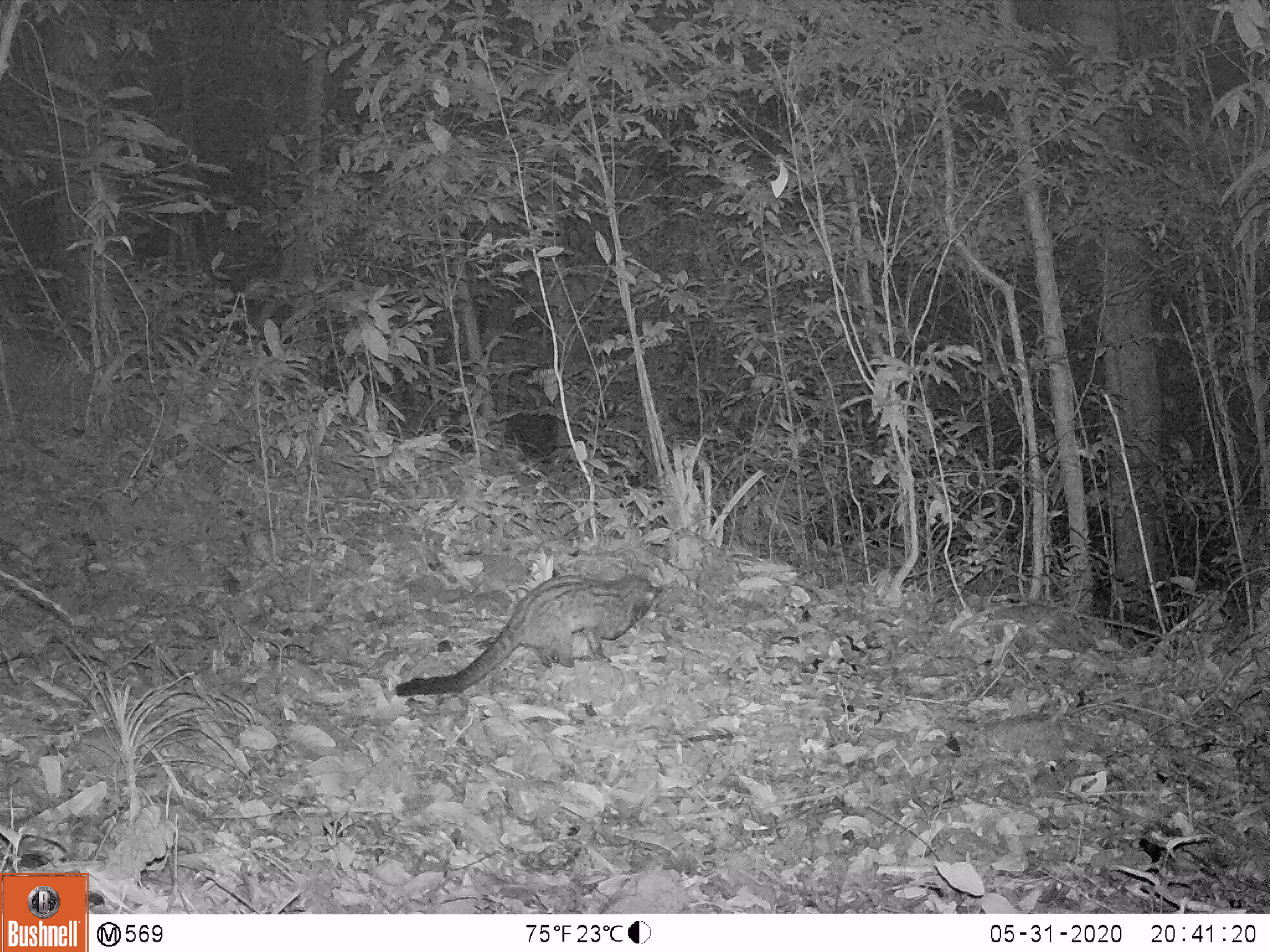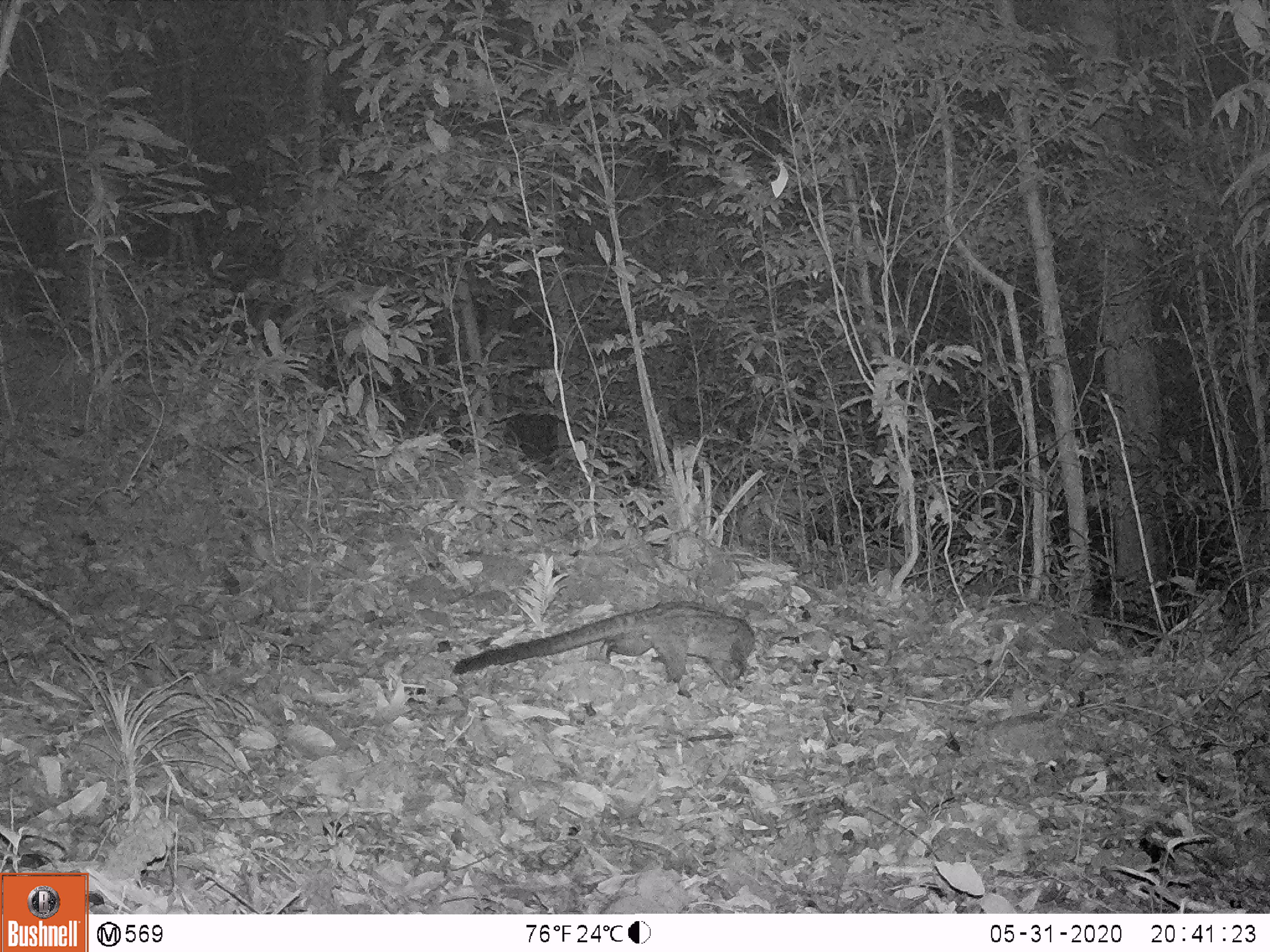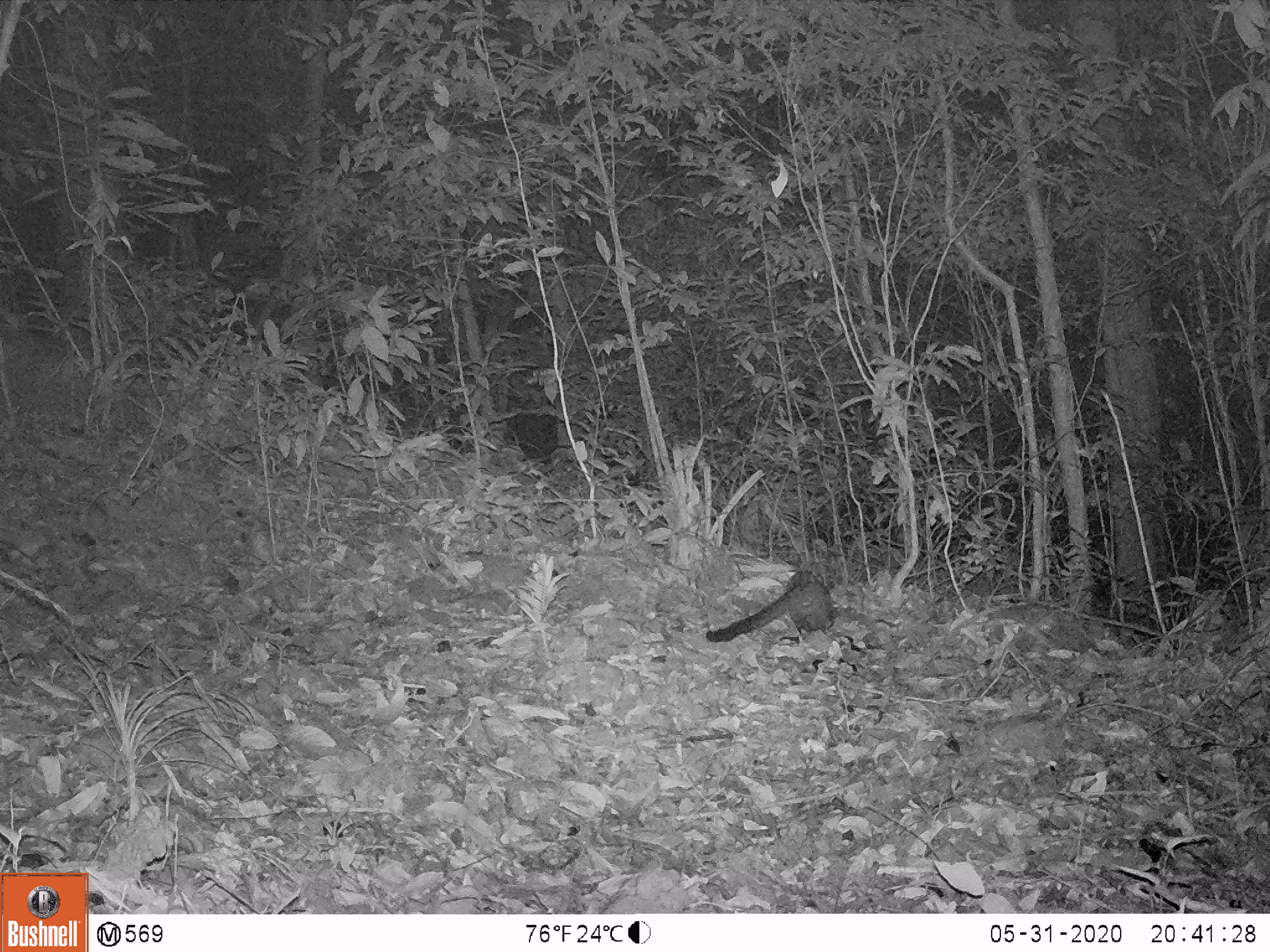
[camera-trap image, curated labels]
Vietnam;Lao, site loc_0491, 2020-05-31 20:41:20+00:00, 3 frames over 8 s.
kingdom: Animalia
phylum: Chordata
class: Mammalia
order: Carnivora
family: Viverridae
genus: Paradoxurus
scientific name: Paradoxurus hermaphroditus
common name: common palm civet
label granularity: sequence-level